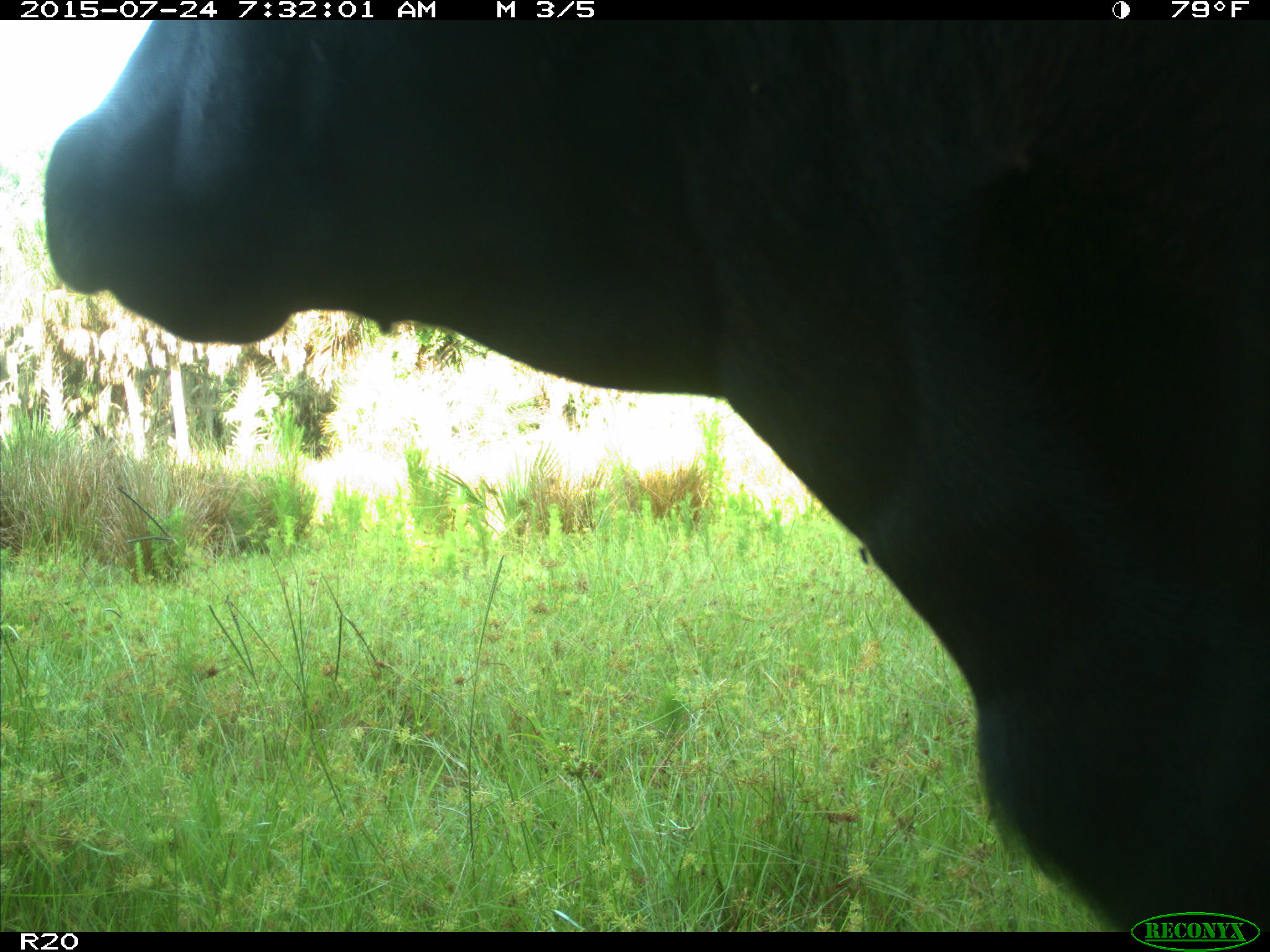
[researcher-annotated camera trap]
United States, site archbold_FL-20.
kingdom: Animalia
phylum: Chordata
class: Mammalia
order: Artiodactyla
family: Bovidae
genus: Bos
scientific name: Bos taurus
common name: domestic cow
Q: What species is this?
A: Bos taurus (domestic cow).